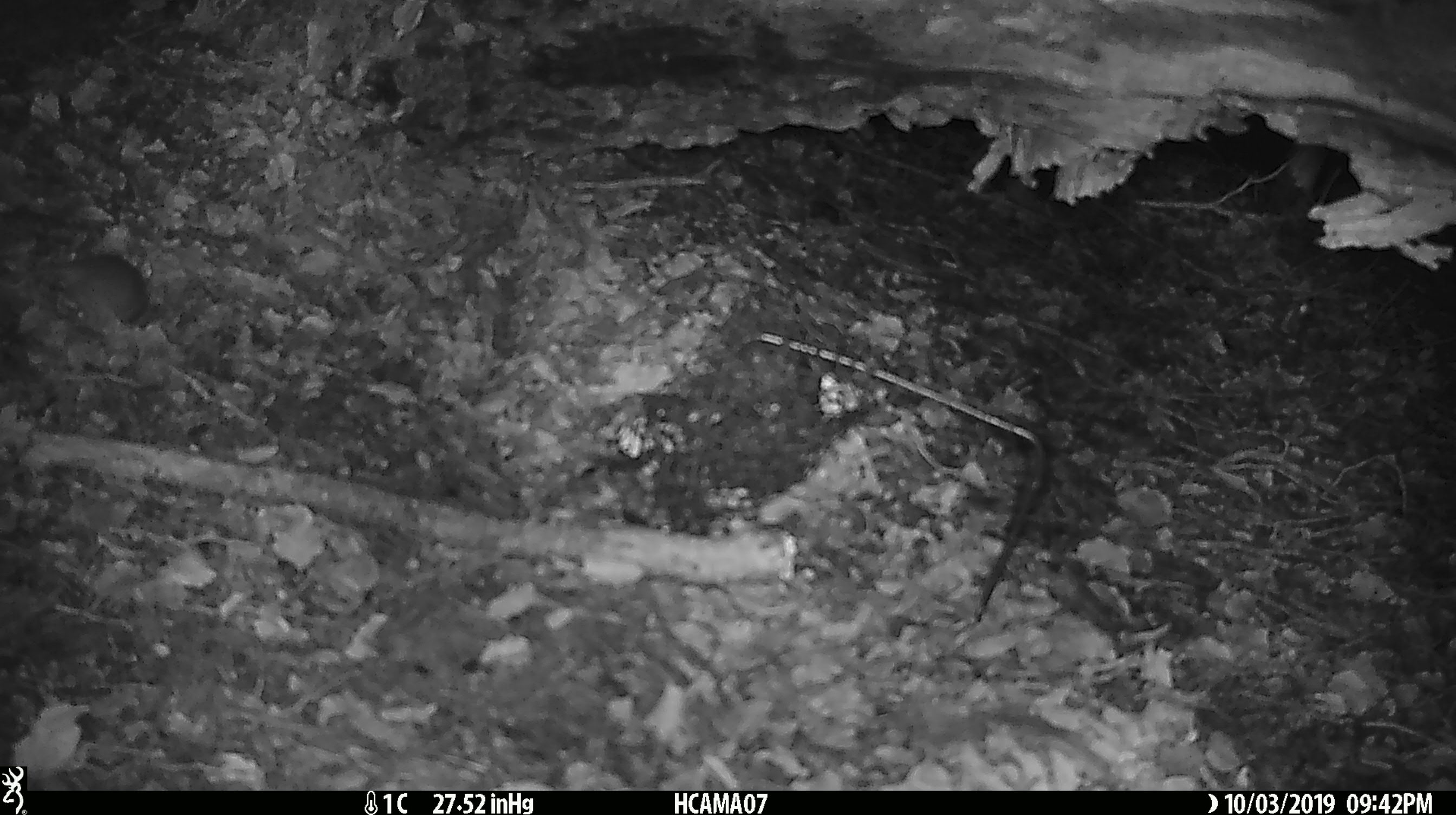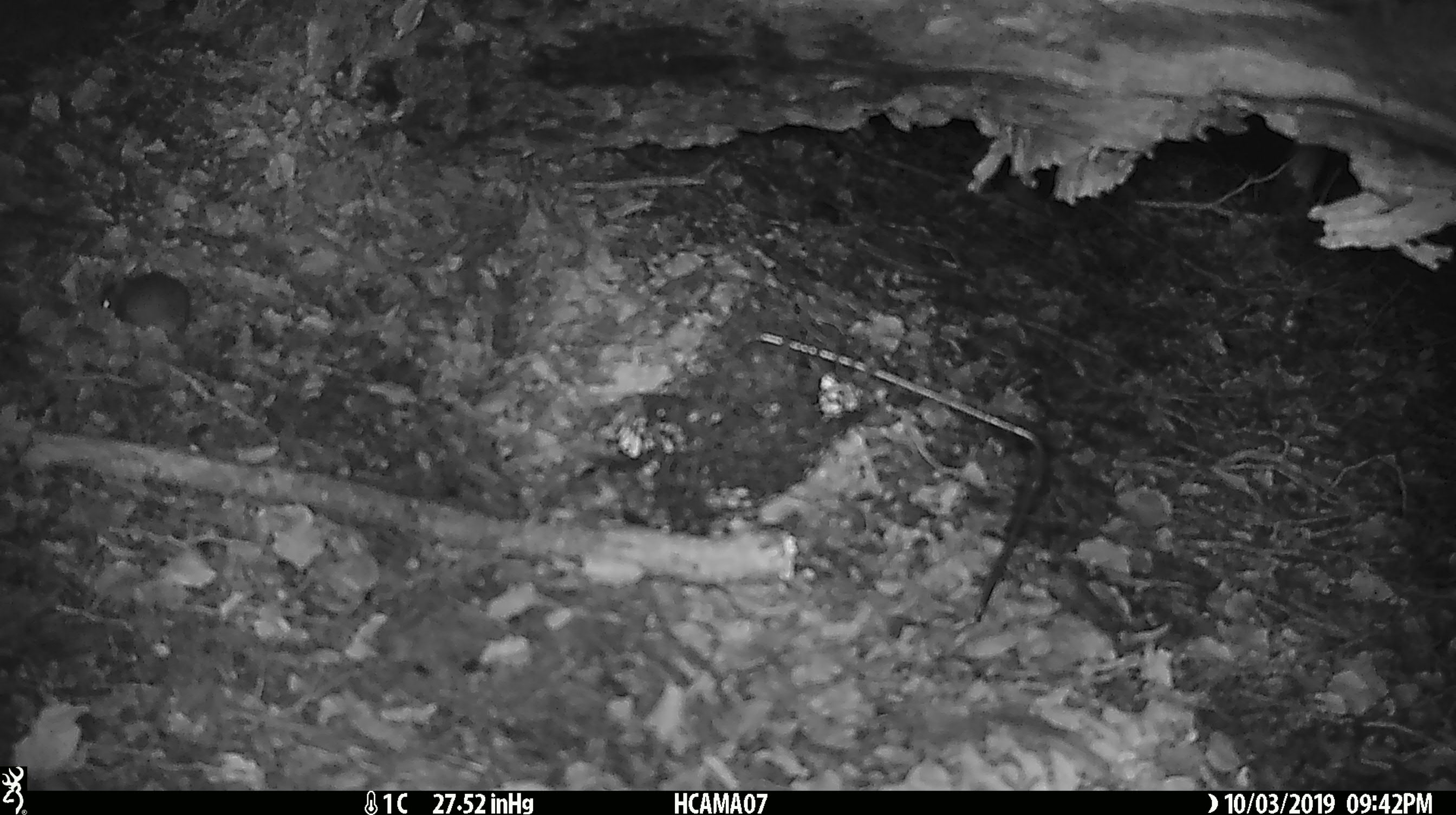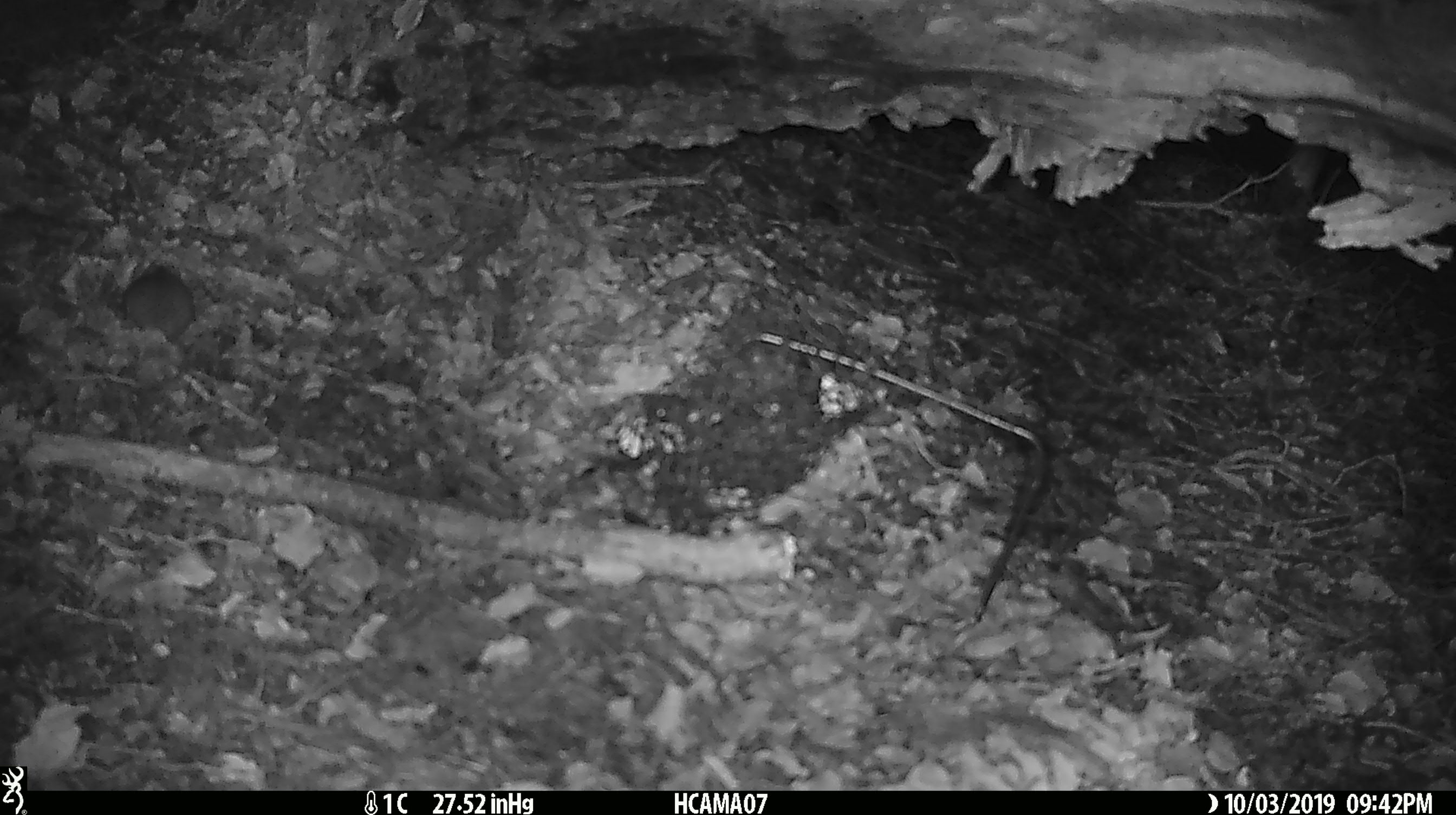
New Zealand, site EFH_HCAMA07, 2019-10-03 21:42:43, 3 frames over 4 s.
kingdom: Animalia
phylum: Chordata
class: Mammalia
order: Rodentia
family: Muridae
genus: Mus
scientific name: Mus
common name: mouse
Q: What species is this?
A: Mouse (Mus).